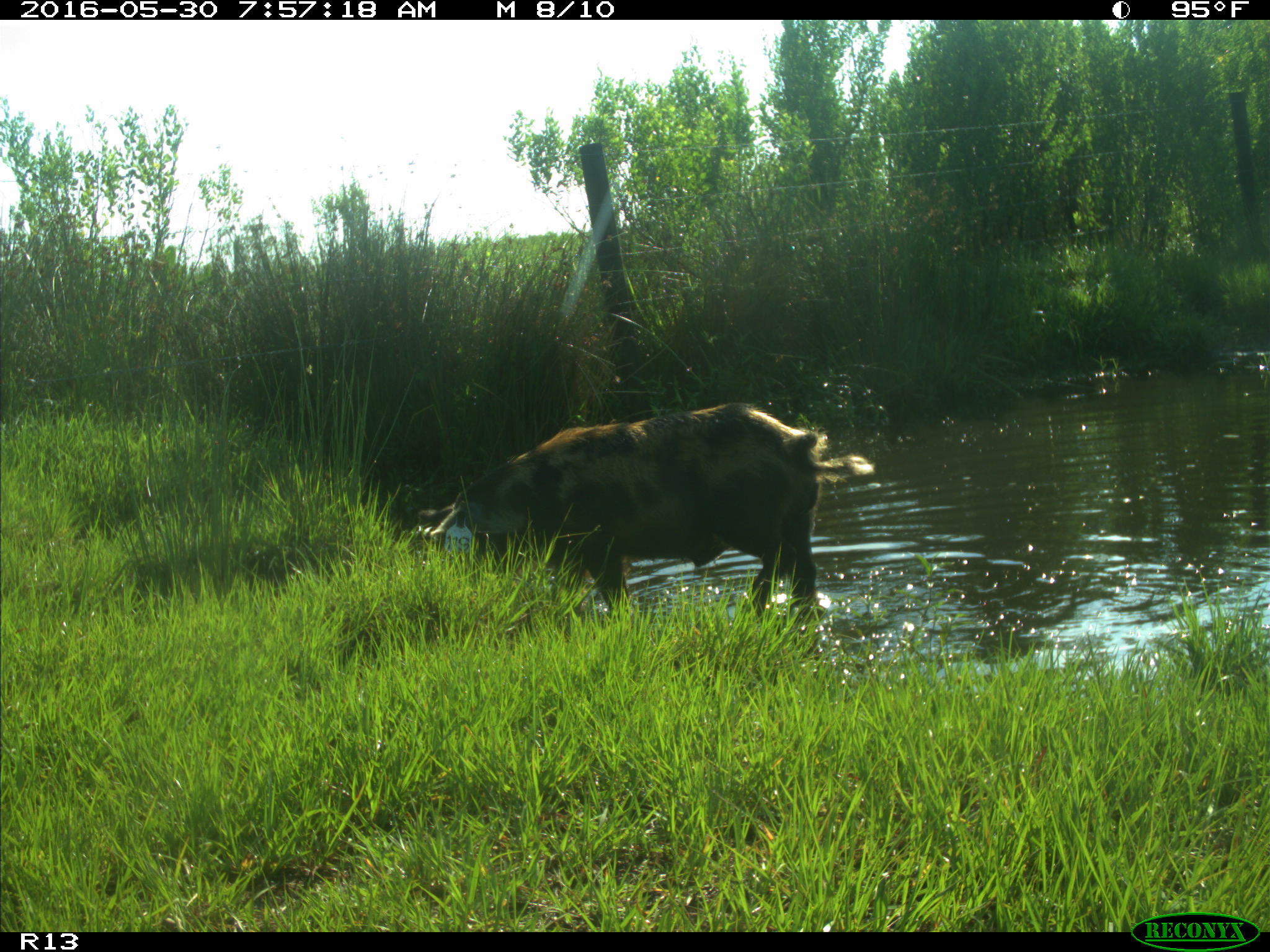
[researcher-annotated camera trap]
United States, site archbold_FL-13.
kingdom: Animalia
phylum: Chordata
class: Mammalia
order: Artiodactyla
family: Suidae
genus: Sus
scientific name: Sus scrofa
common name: wild boar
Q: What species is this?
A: Sus scrofa (wild boar).